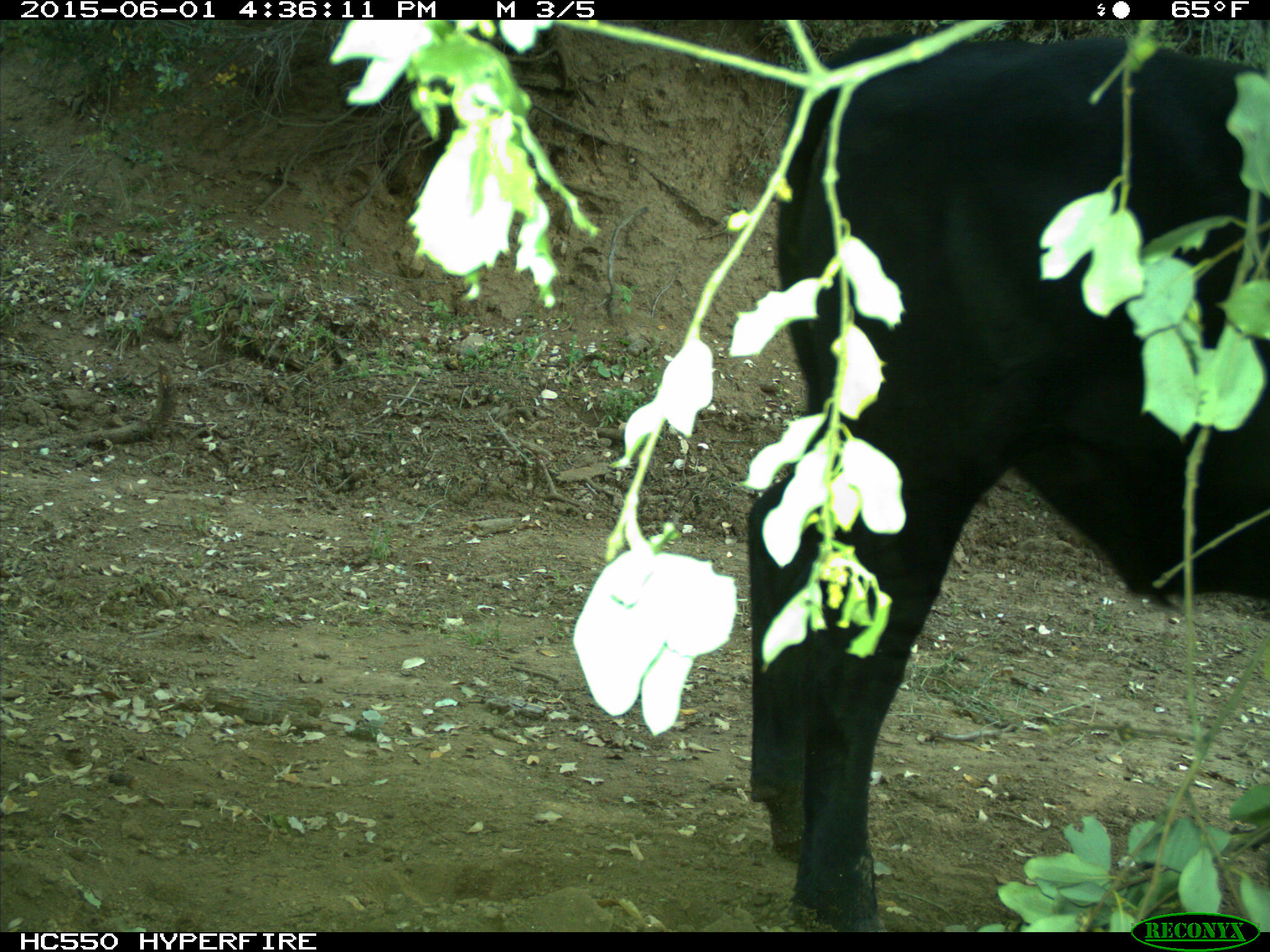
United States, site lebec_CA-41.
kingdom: Animalia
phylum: Chordata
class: Mammalia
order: Artiodactyla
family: Bovidae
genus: Bos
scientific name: Bos taurus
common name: domestic cow